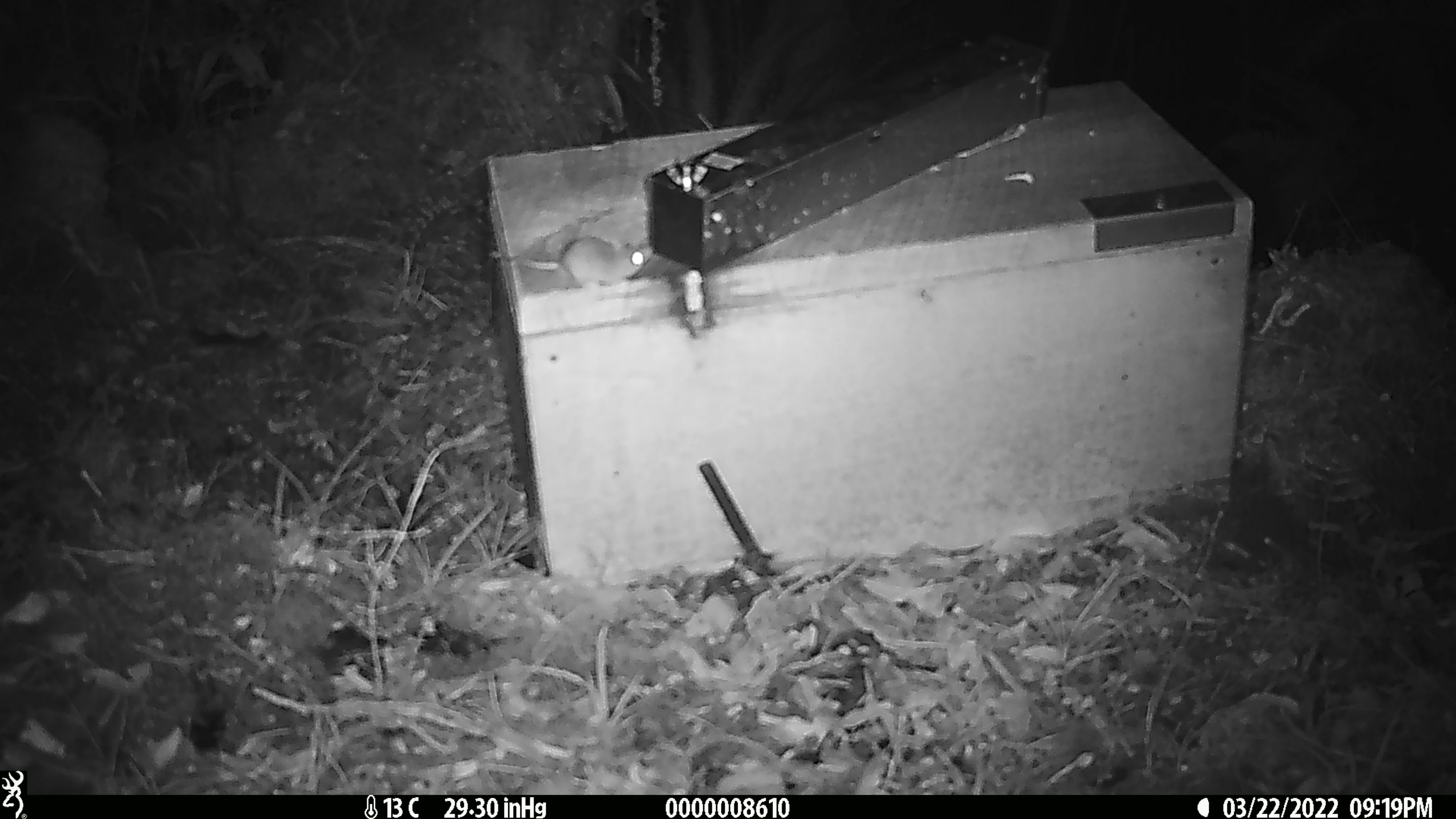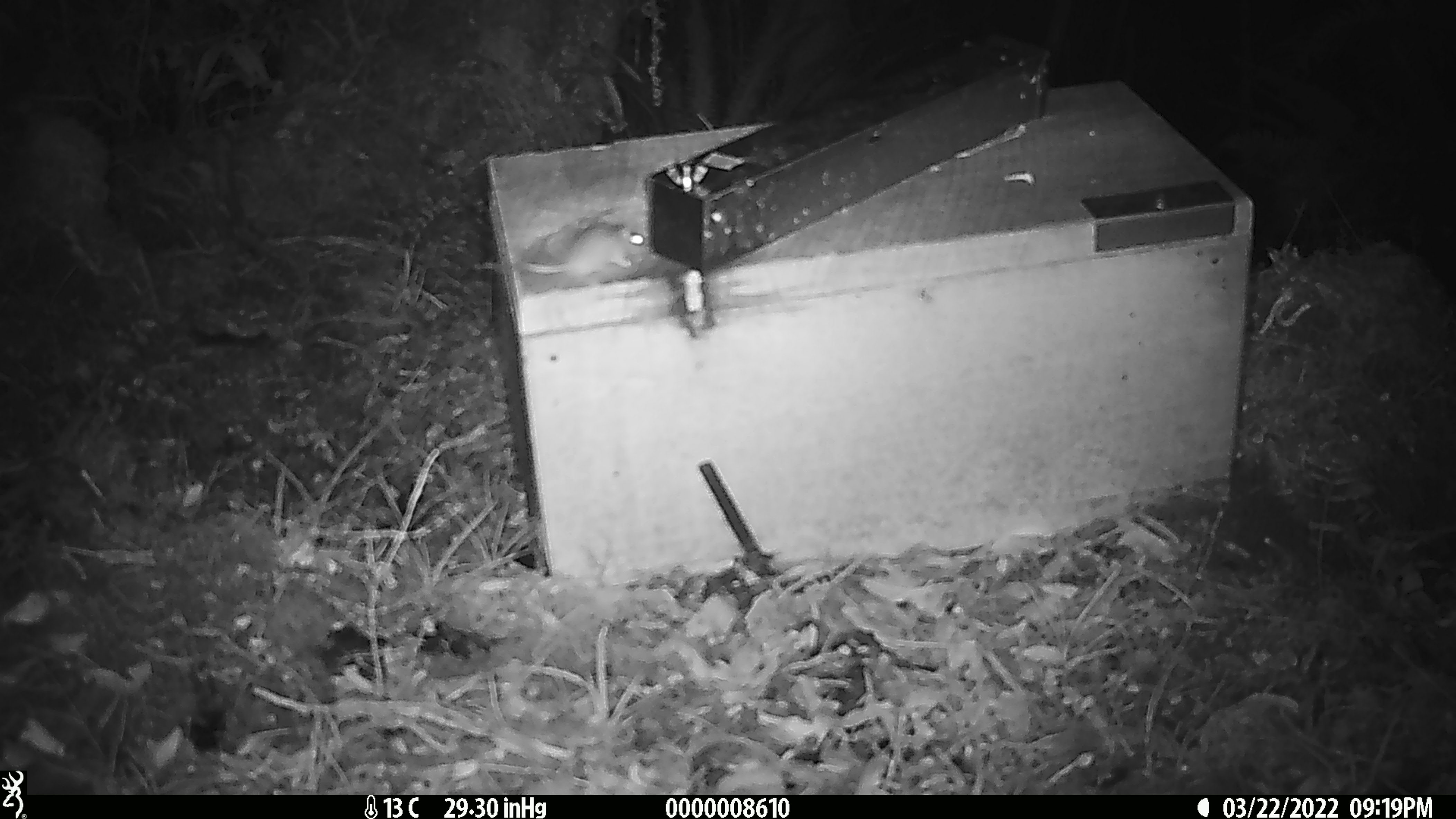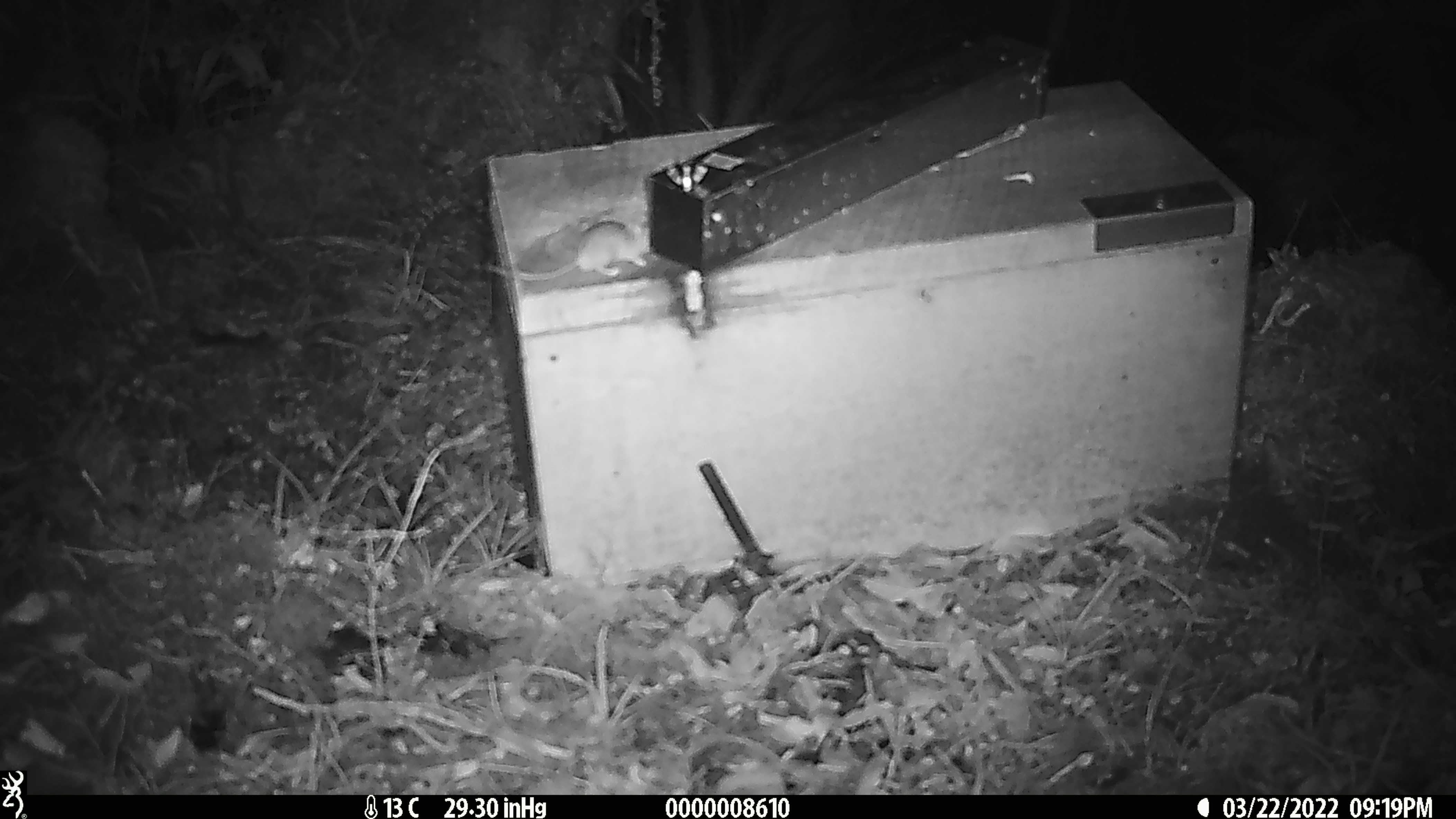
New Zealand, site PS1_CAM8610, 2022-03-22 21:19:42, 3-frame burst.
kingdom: Animalia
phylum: Chordata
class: Mammalia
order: Rodentia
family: Muridae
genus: Mus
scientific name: Mus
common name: mouse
Mouse (Mus).